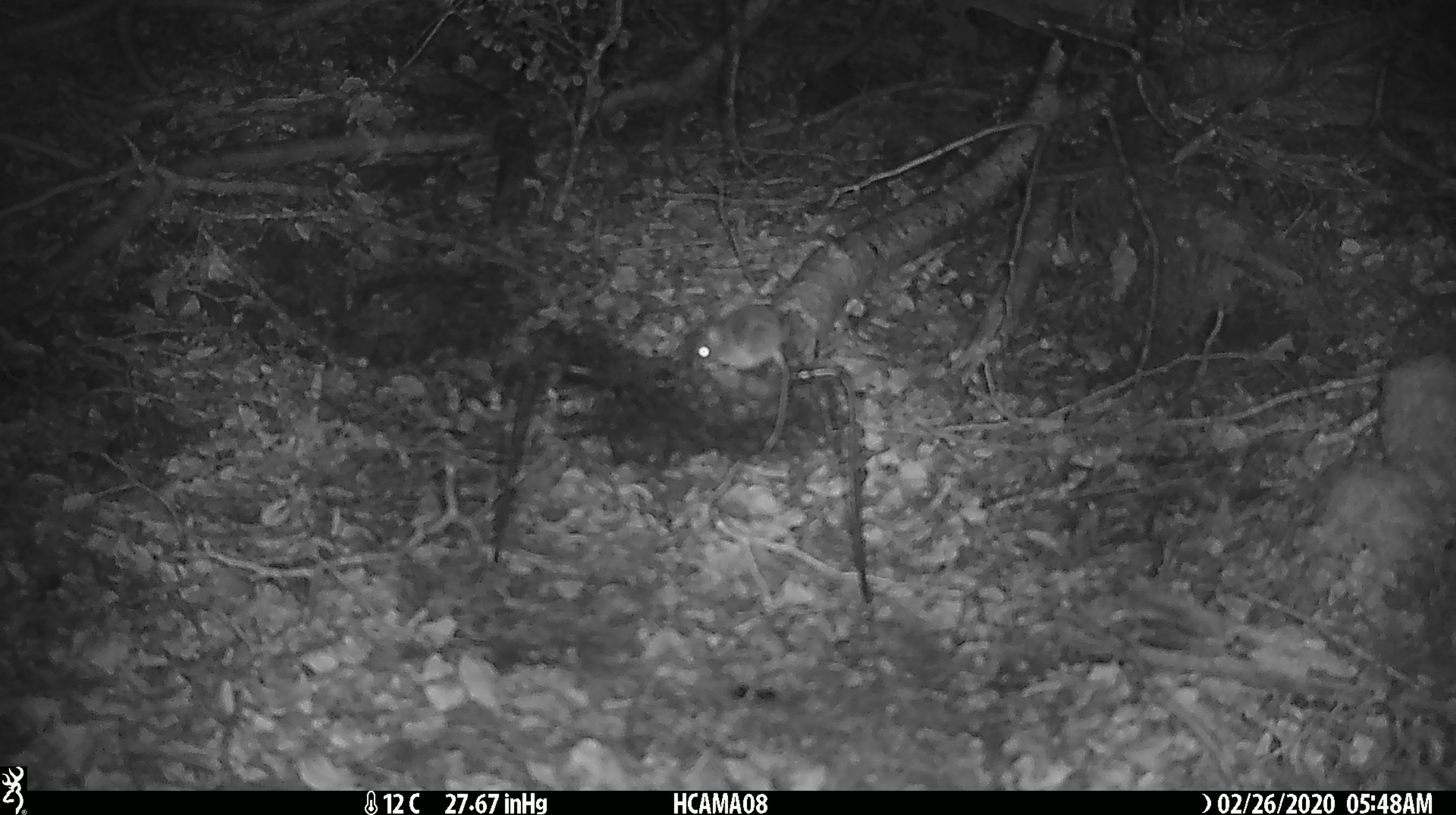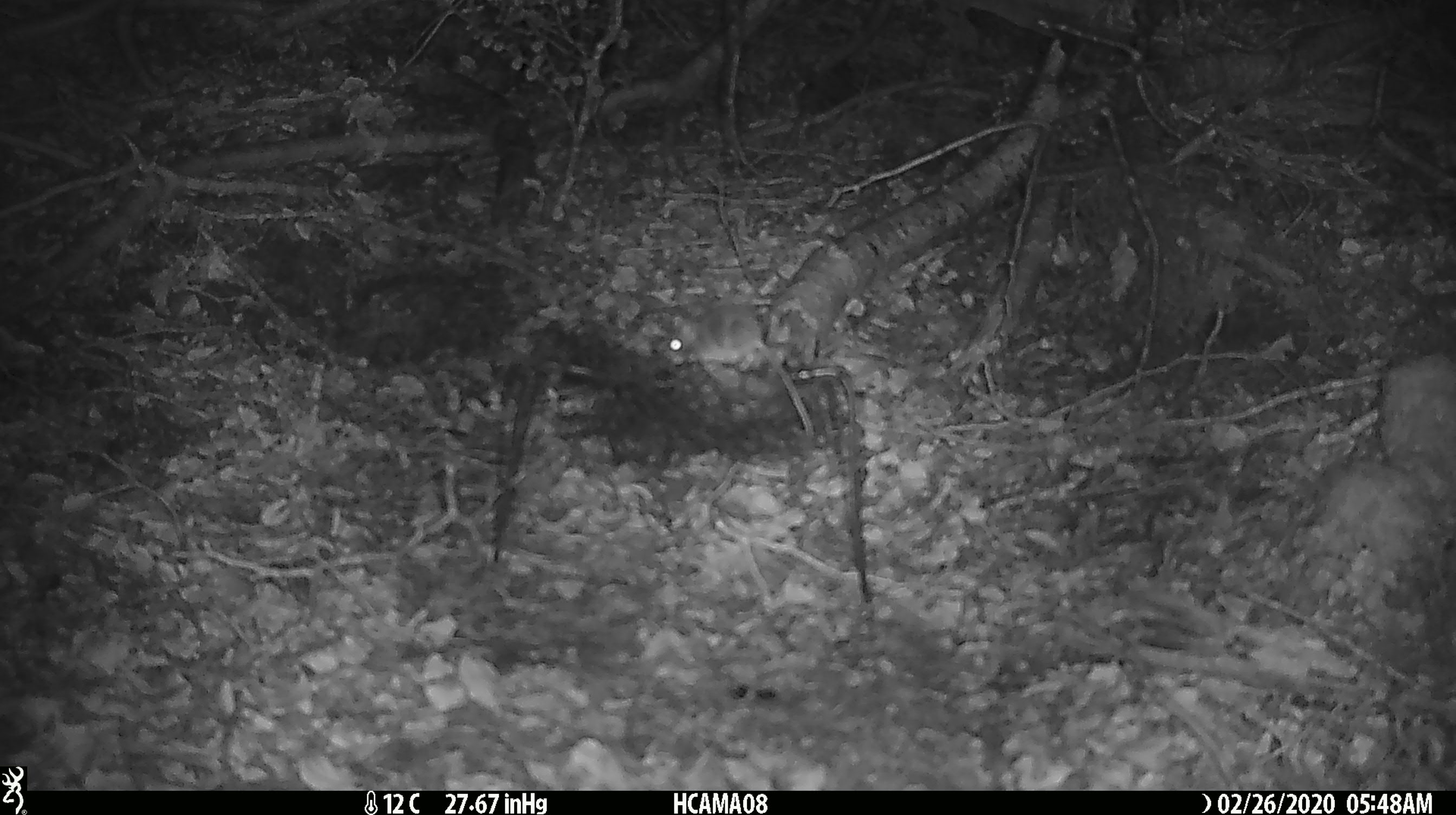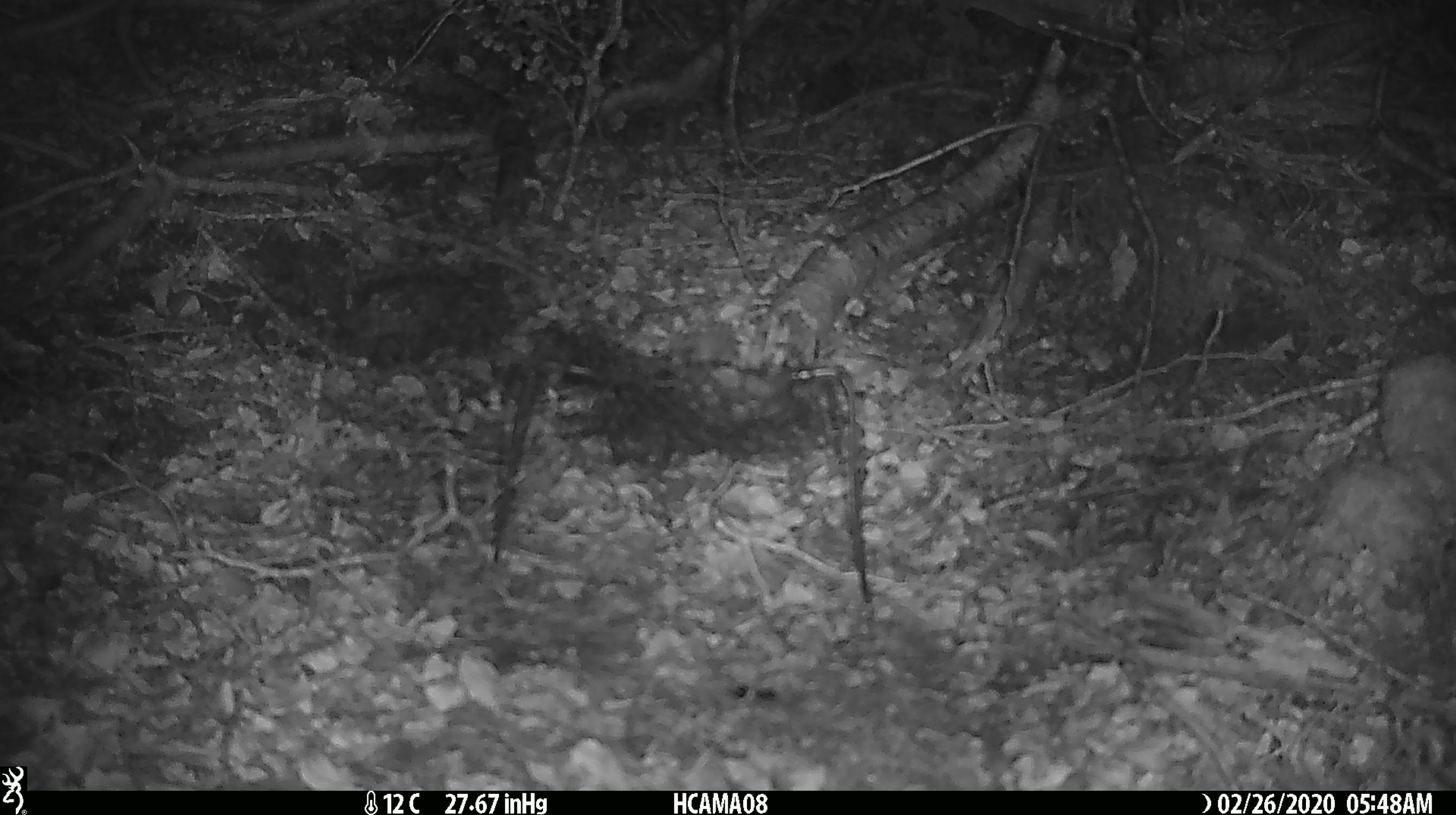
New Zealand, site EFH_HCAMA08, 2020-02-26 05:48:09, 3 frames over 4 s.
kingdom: Animalia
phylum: Chordata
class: Mammalia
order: Rodentia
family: Muridae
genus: Mus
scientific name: Mus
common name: mouse